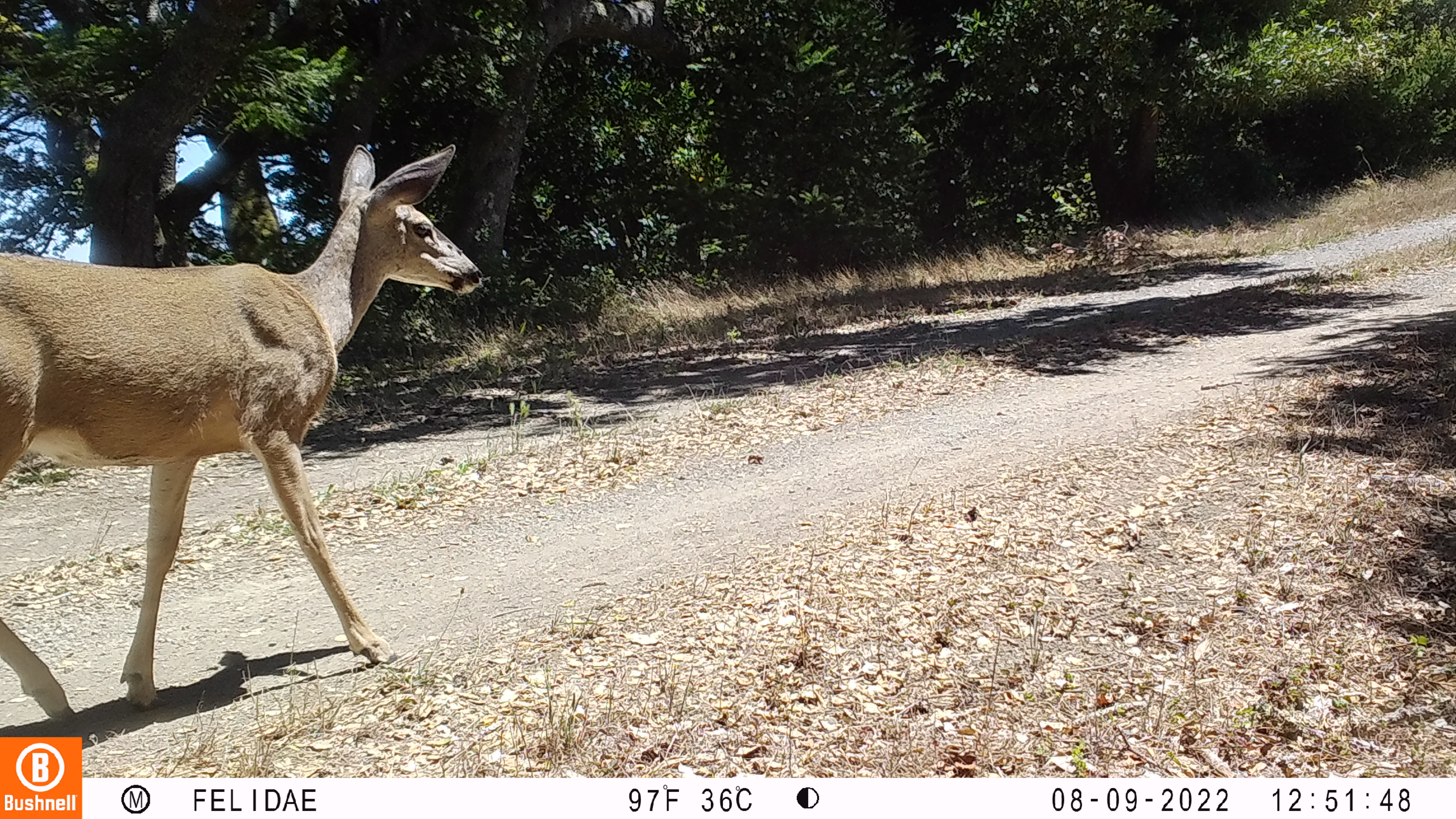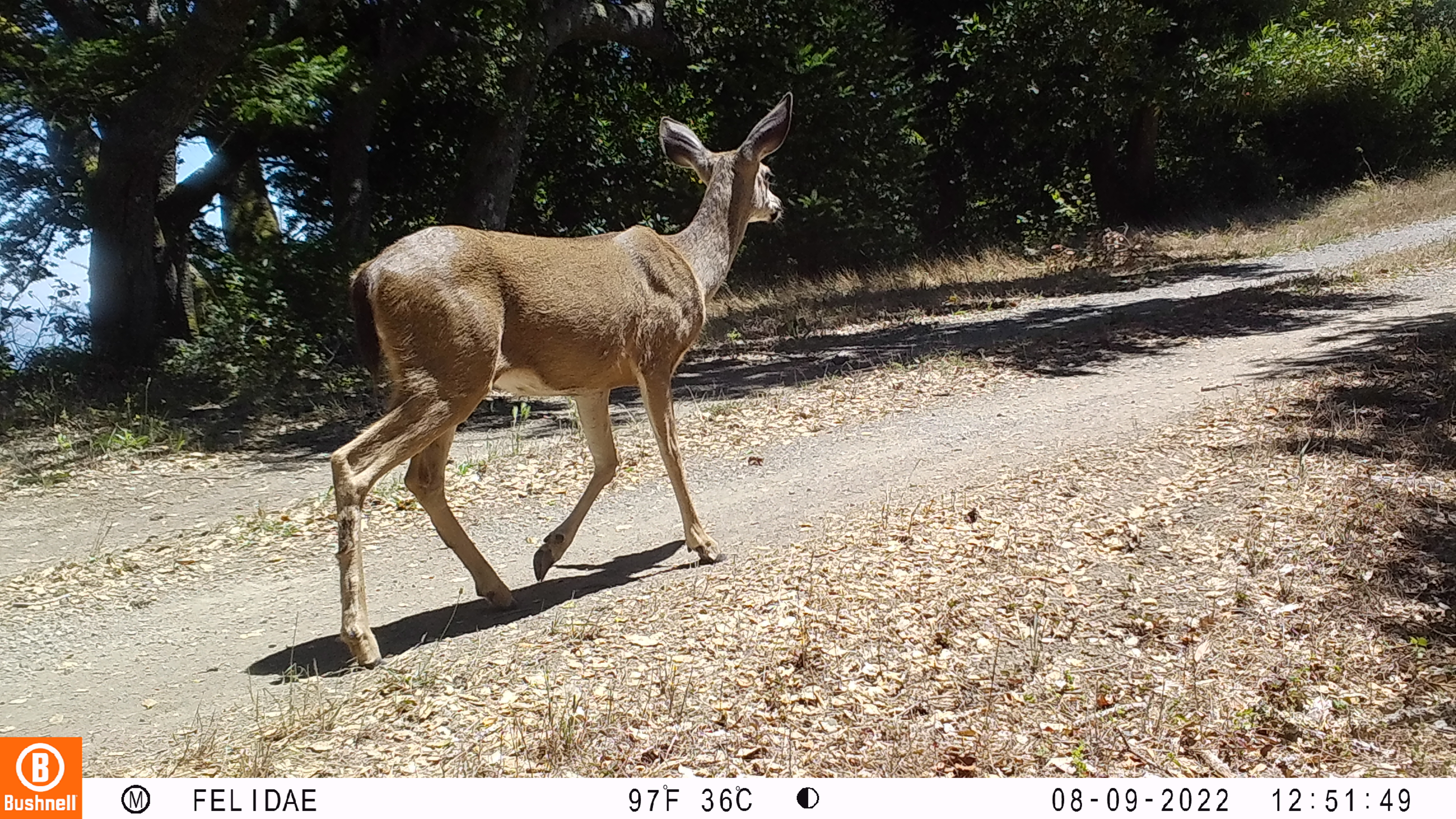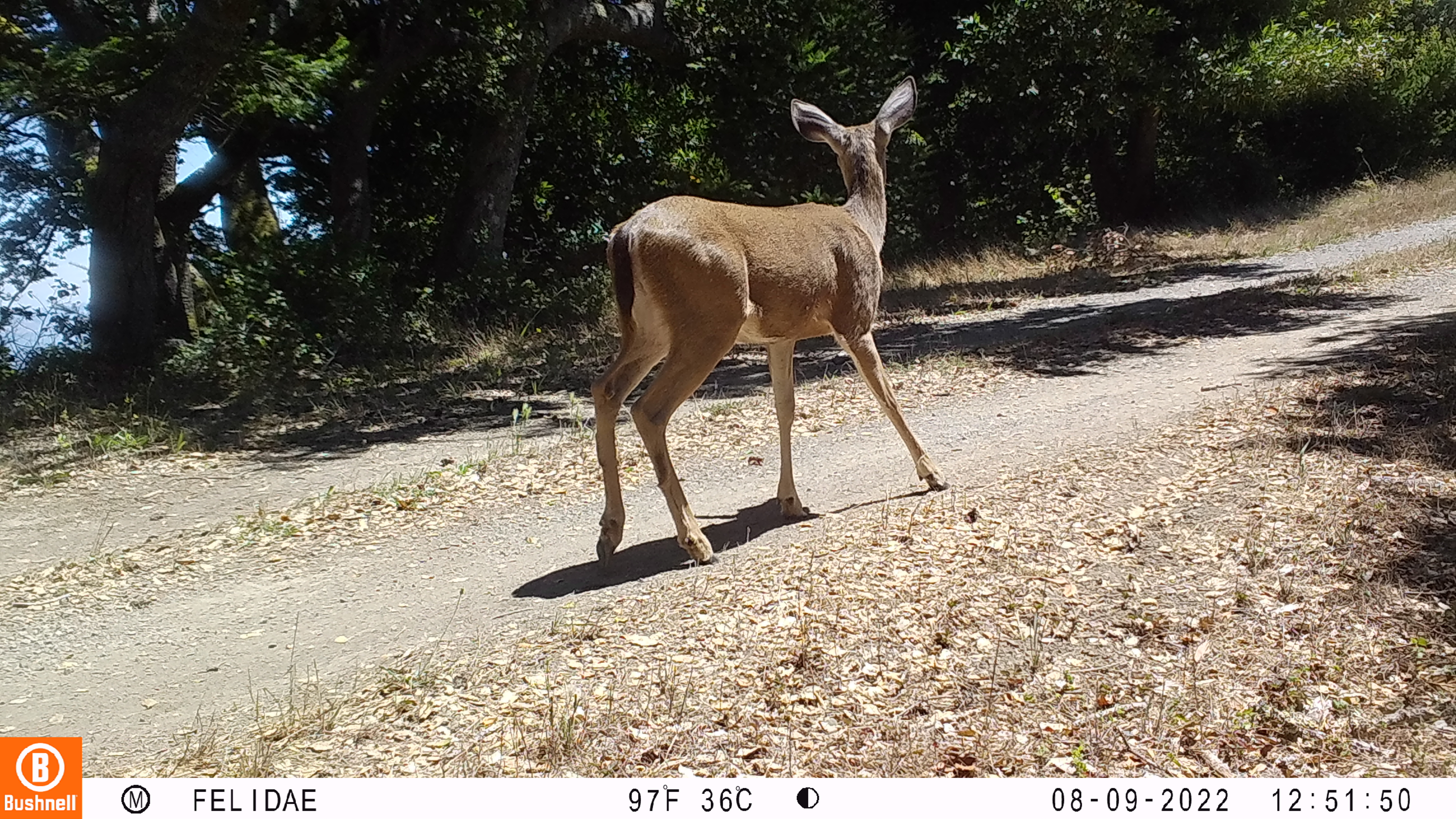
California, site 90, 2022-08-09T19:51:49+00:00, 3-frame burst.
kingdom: Animalia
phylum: Chordata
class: Mammalia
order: Artiodactyla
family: Cervidae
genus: Odocoileus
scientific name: Odocoileus hemionus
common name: mule deer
Mule deer (Odocoileus hemionus).